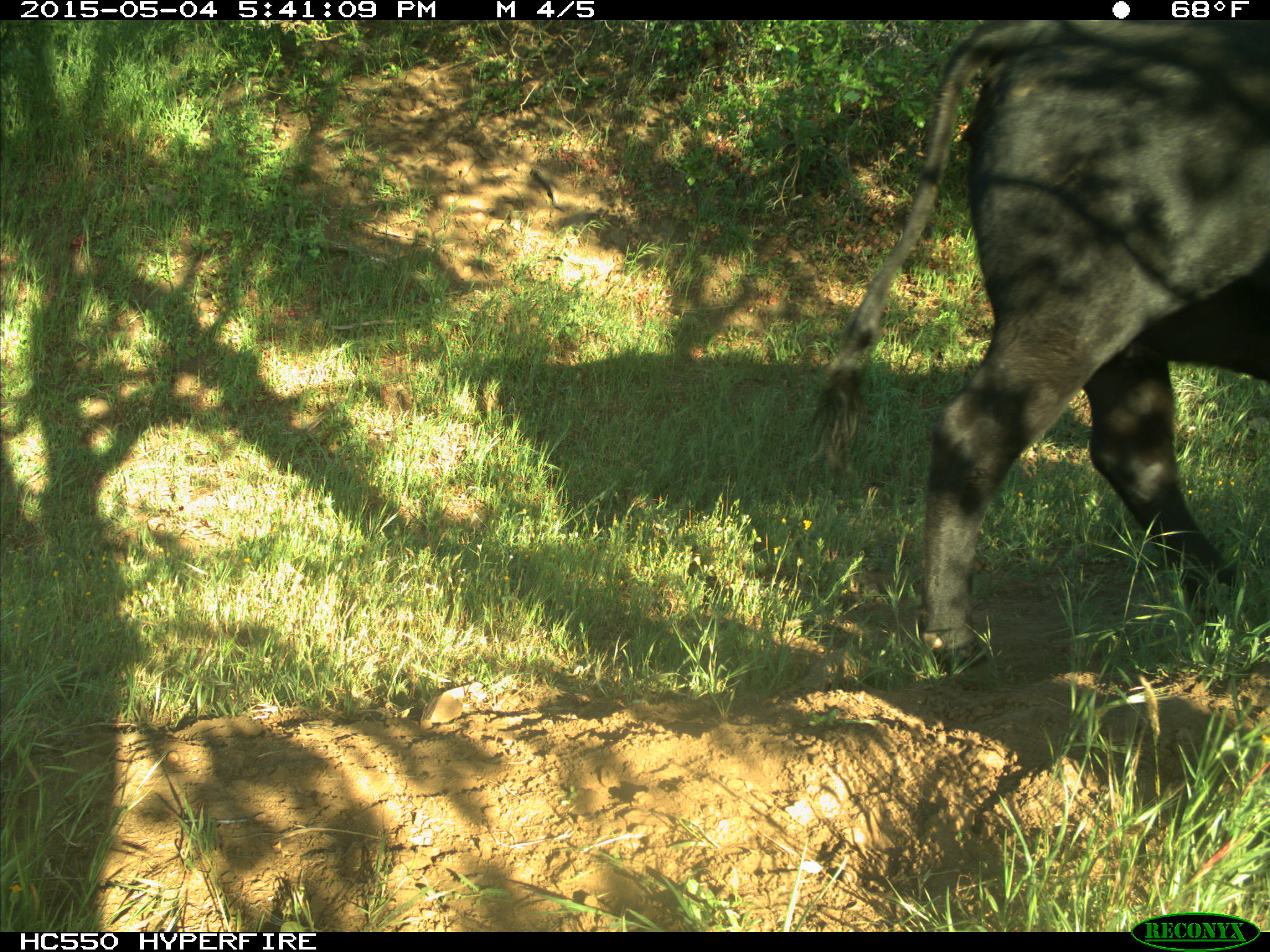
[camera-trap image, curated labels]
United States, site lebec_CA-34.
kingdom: Animalia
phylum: Chordata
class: Mammalia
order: Artiodactyla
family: Bovidae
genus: Bos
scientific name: Bos taurus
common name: domestic cow